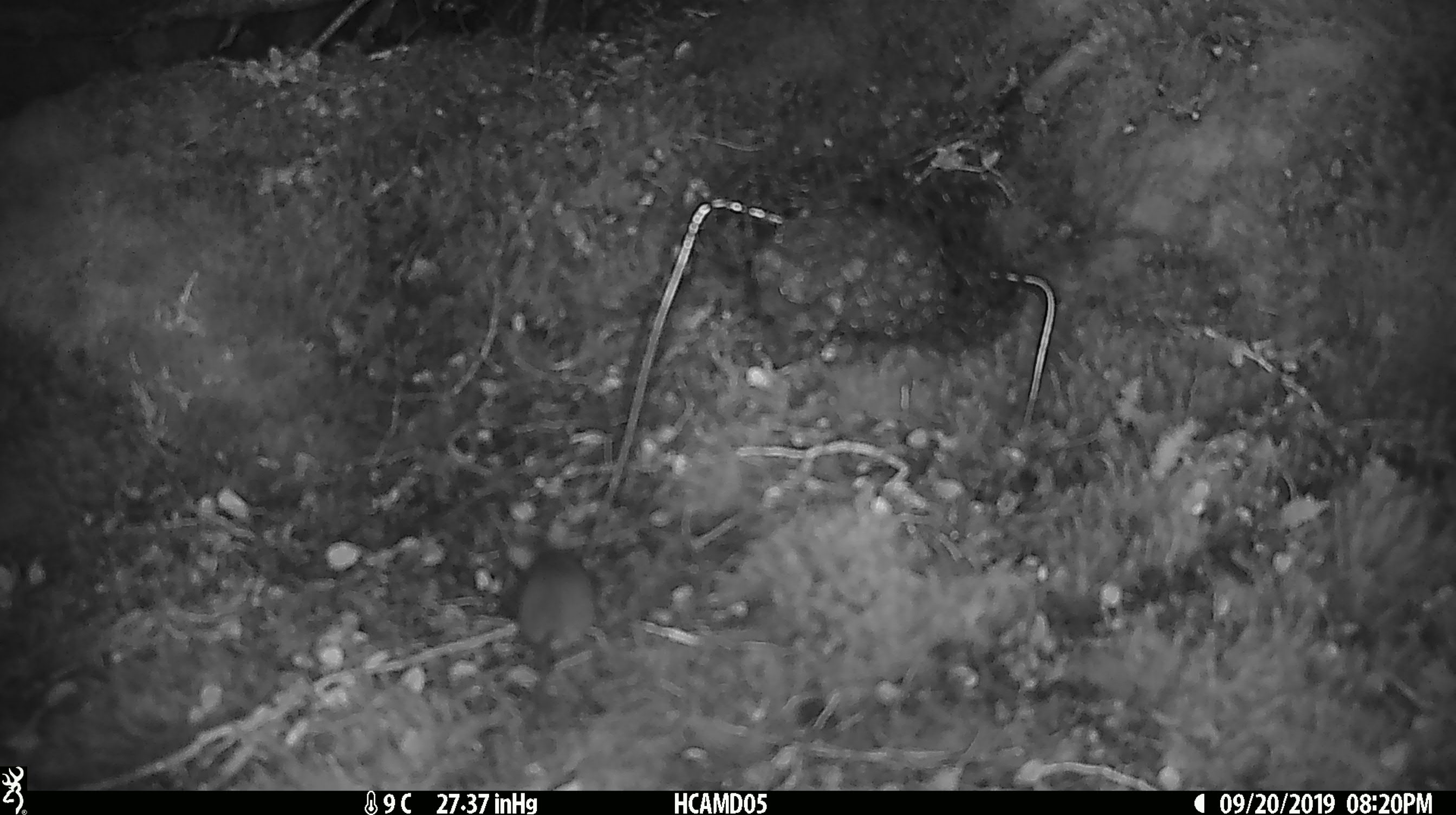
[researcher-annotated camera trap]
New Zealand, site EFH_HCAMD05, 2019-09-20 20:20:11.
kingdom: Animalia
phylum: Chordata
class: Mammalia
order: Rodentia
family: Muridae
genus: Mus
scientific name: Mus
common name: mouse